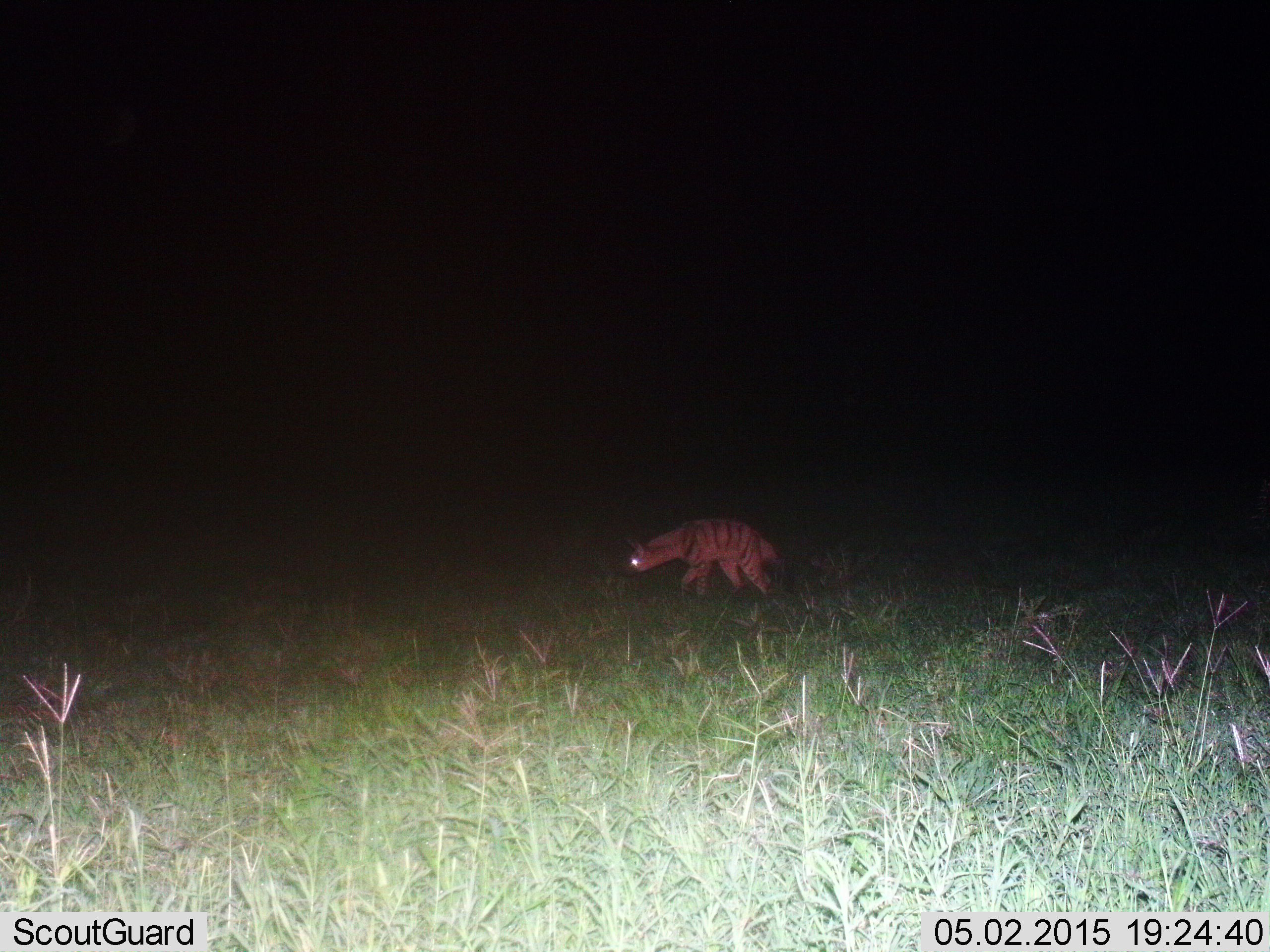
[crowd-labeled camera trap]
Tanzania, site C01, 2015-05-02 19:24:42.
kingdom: Animalia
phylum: Chordata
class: Mammalia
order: Carnivora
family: Hyaenidae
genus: Hyaena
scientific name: Hyaena hyaena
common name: striped hyena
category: hyenastriped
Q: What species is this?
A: Hyenastriped (striped hyena) (Hyaena hyaena).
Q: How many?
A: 1.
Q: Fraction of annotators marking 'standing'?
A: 20%.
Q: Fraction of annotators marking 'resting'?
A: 0%.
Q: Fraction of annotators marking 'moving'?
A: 80%.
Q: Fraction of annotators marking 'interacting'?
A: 0%.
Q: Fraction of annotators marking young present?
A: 0%.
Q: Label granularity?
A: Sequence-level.